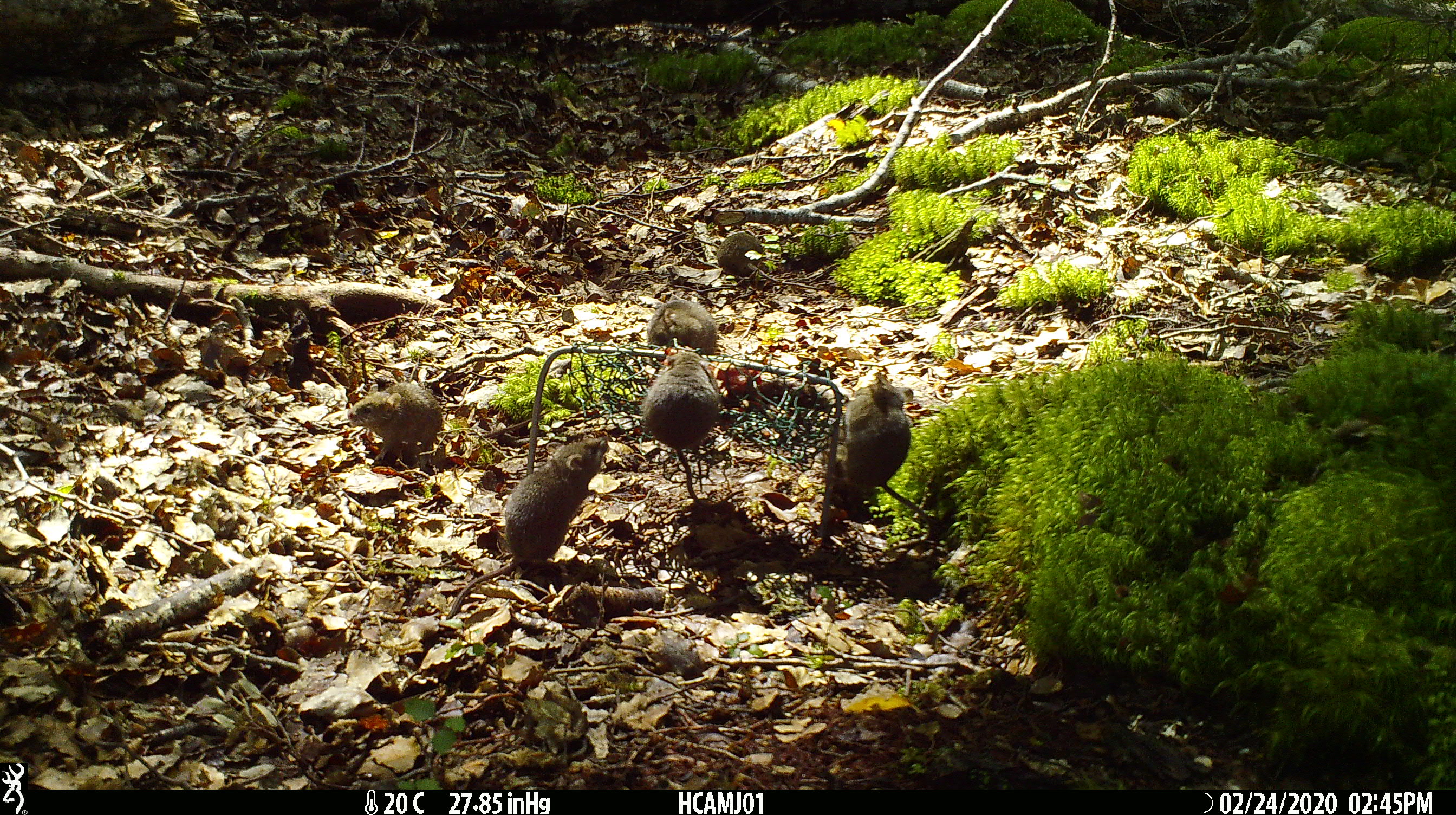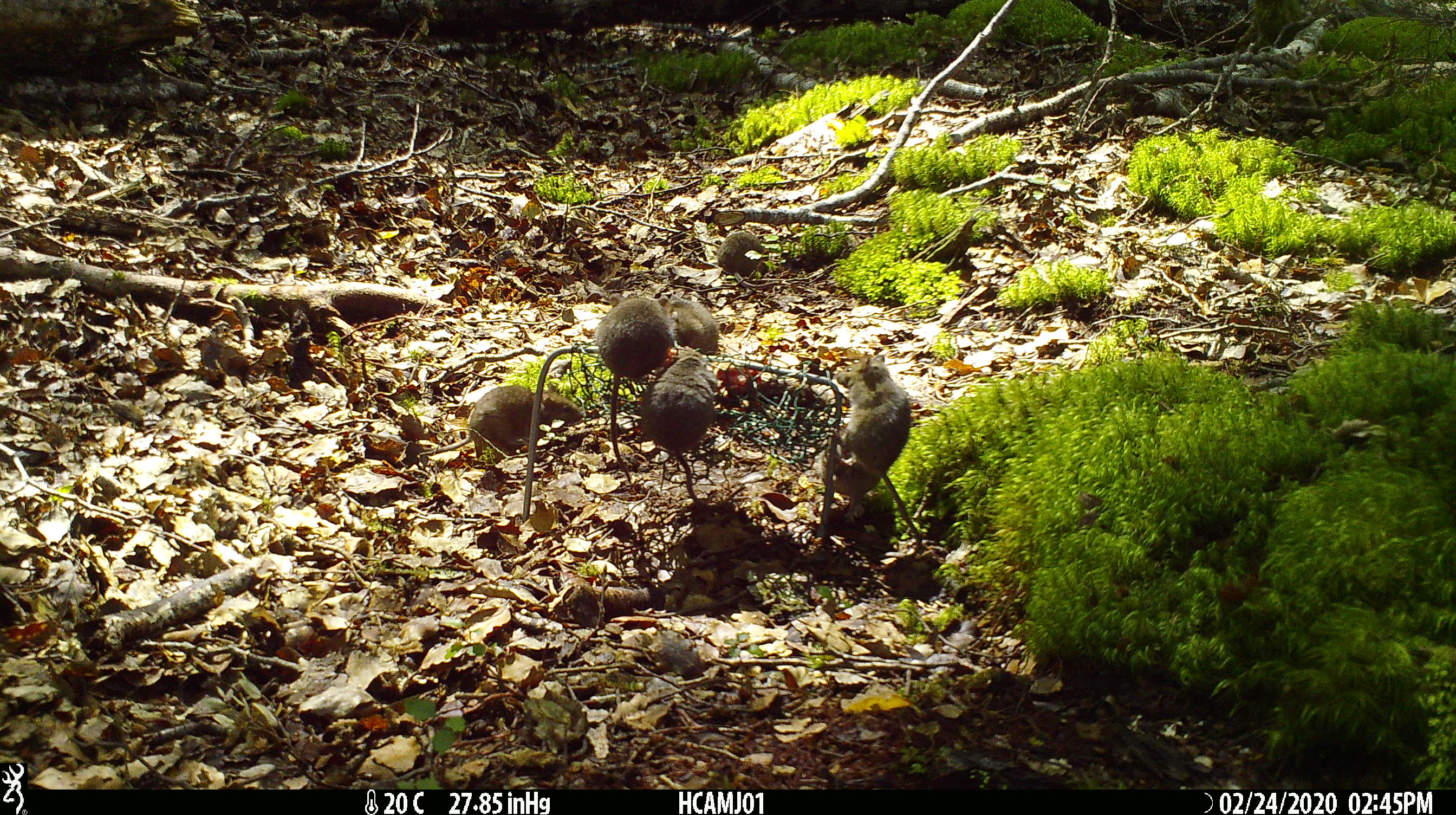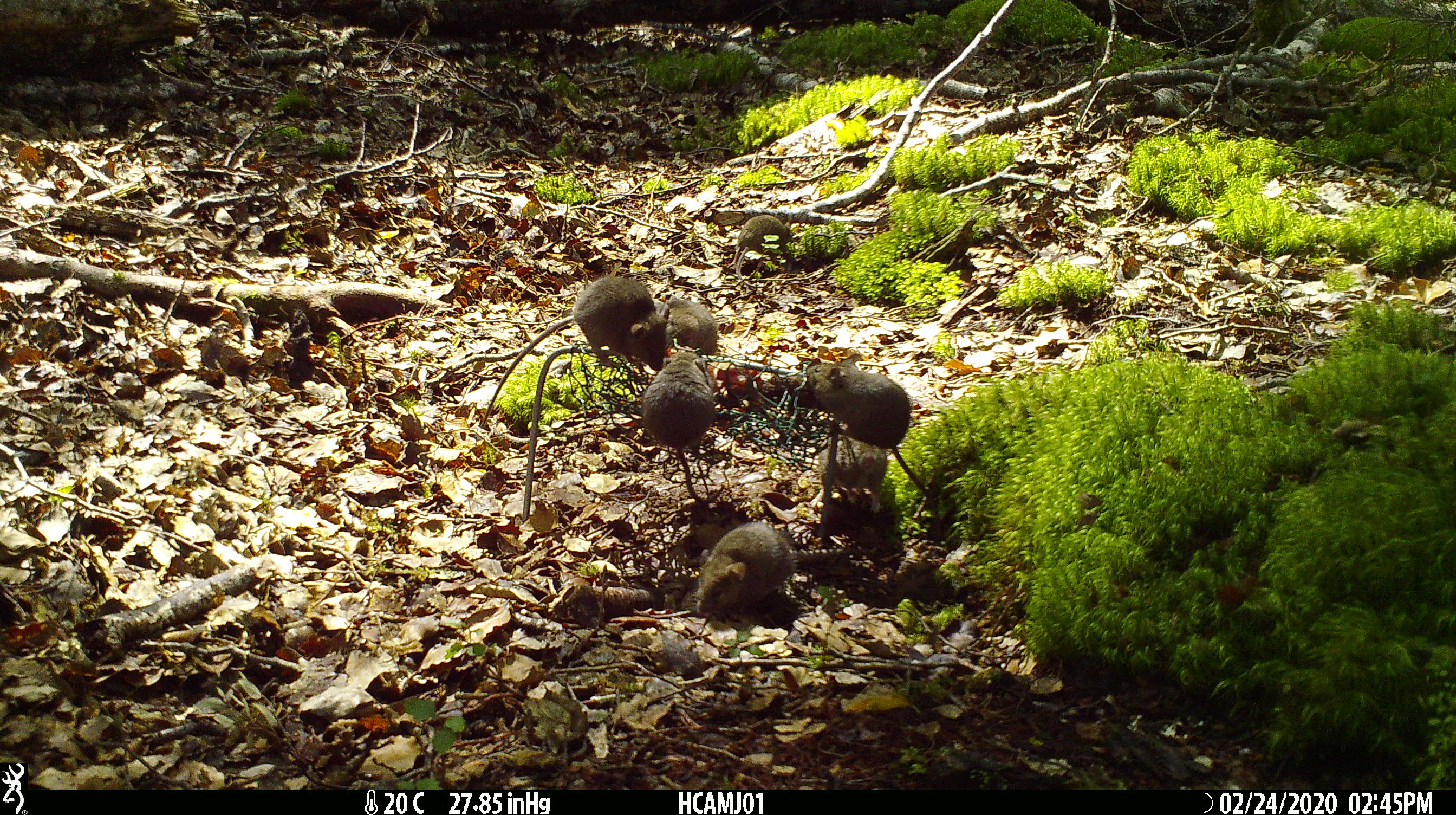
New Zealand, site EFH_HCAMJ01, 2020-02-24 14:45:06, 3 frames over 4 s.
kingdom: Animalia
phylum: Chordata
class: Mammalia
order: Rodentia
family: Muridae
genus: Mus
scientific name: Mus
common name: mouse